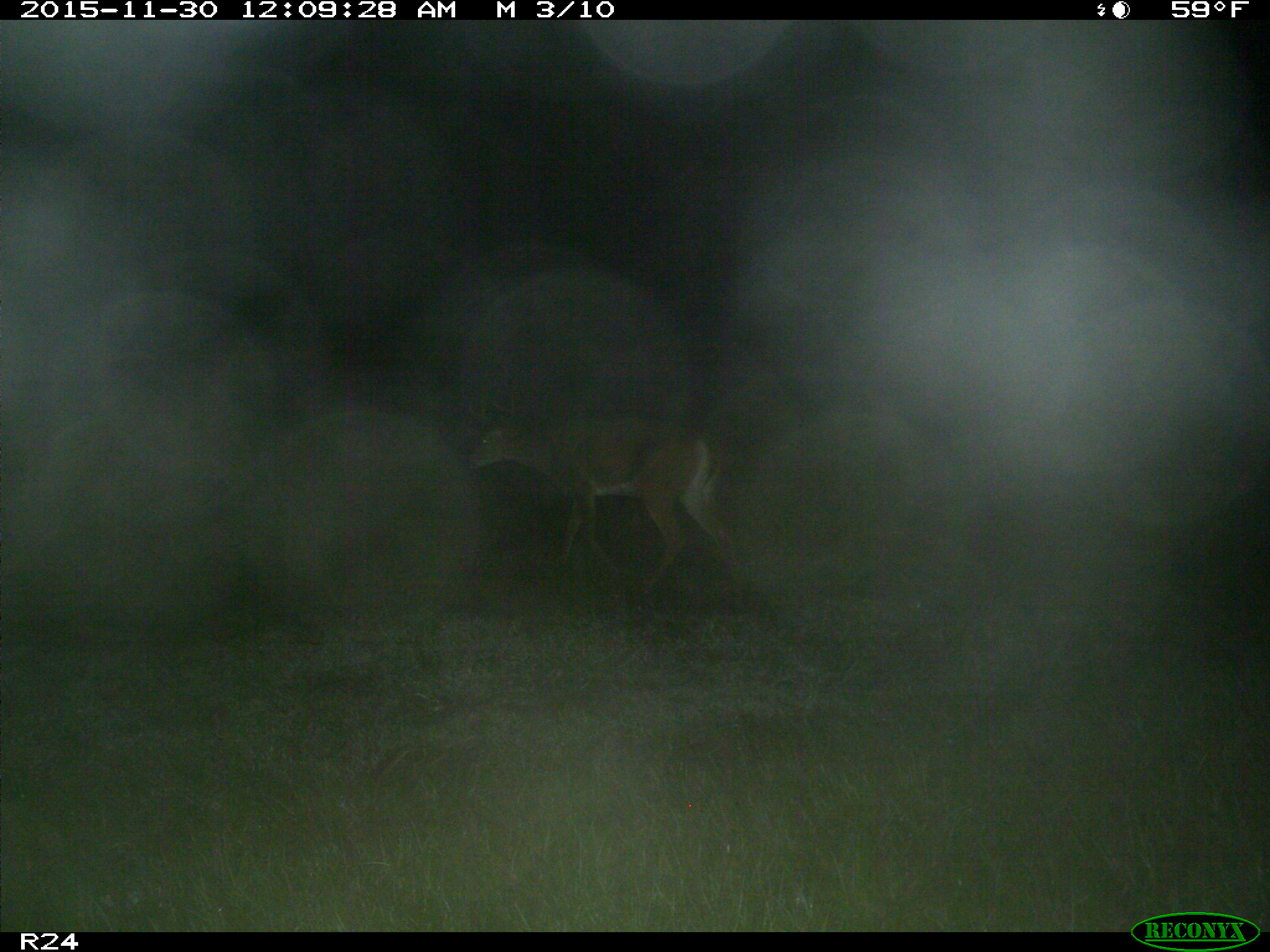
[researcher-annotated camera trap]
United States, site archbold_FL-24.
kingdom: Animalia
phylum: Chordata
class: Mammalia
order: Artiodactyla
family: Cervidae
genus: Odocoileus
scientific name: Odocoileus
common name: deer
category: unidentified deer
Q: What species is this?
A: Unidentified deer (deer) (Odocoileus).